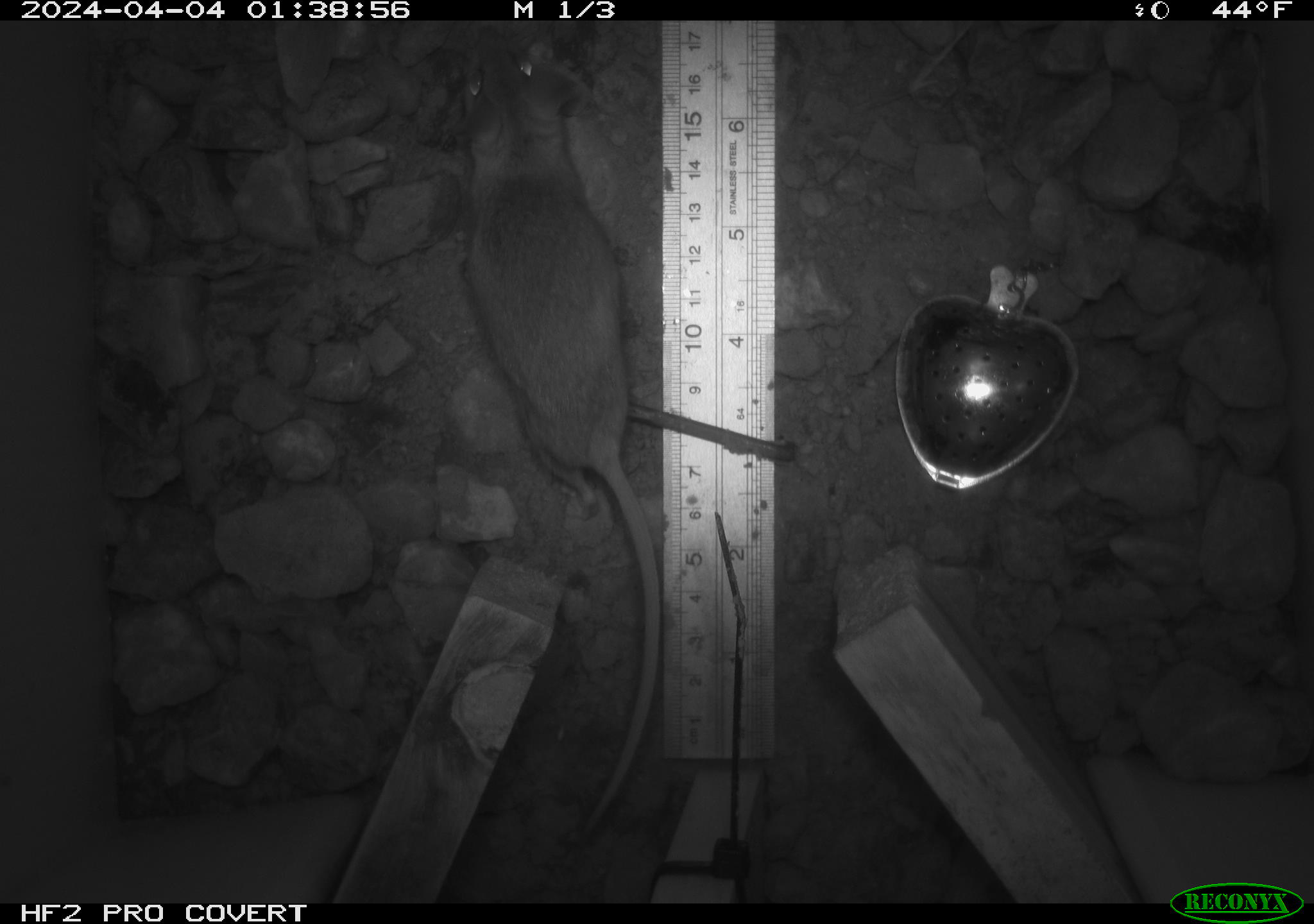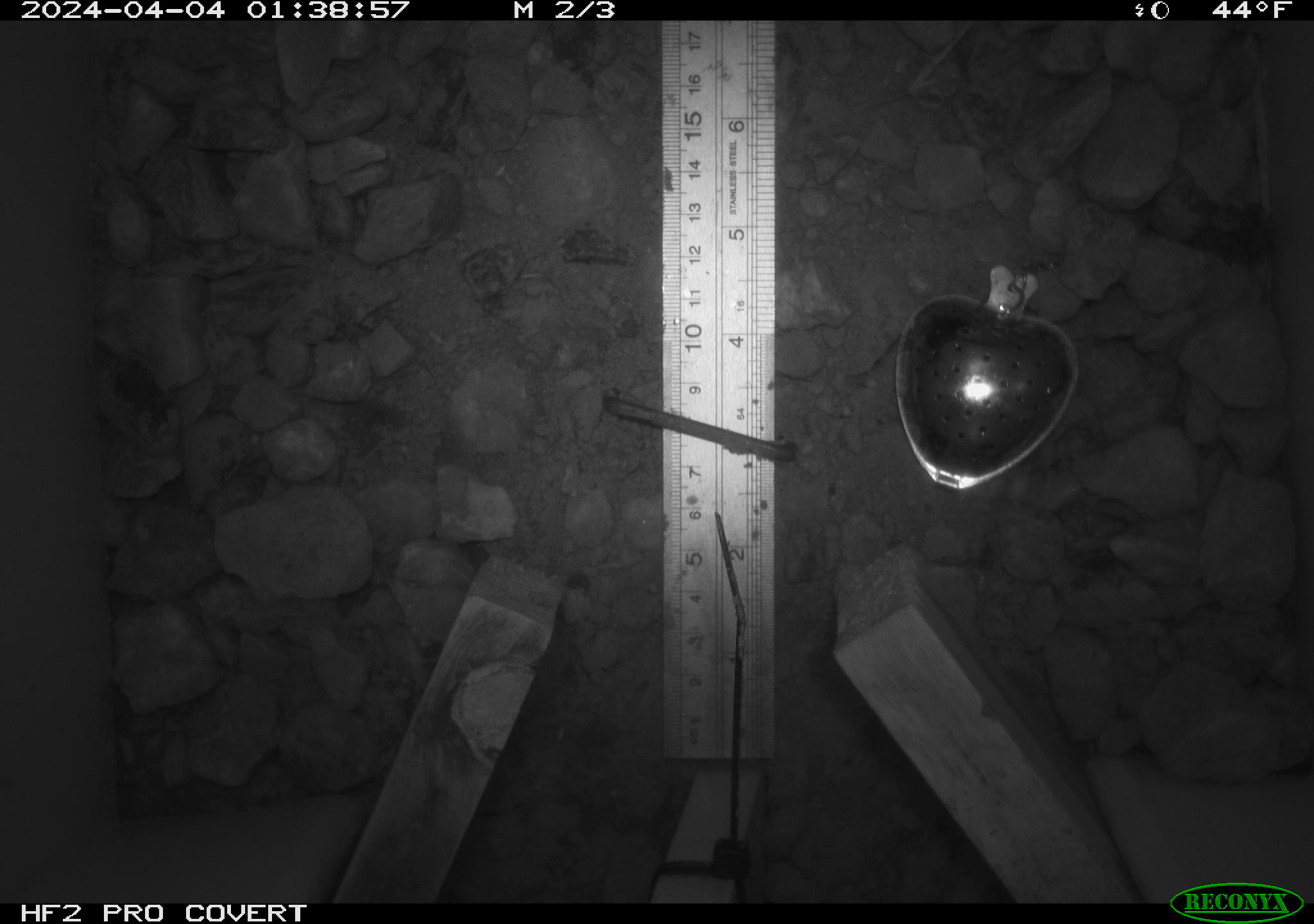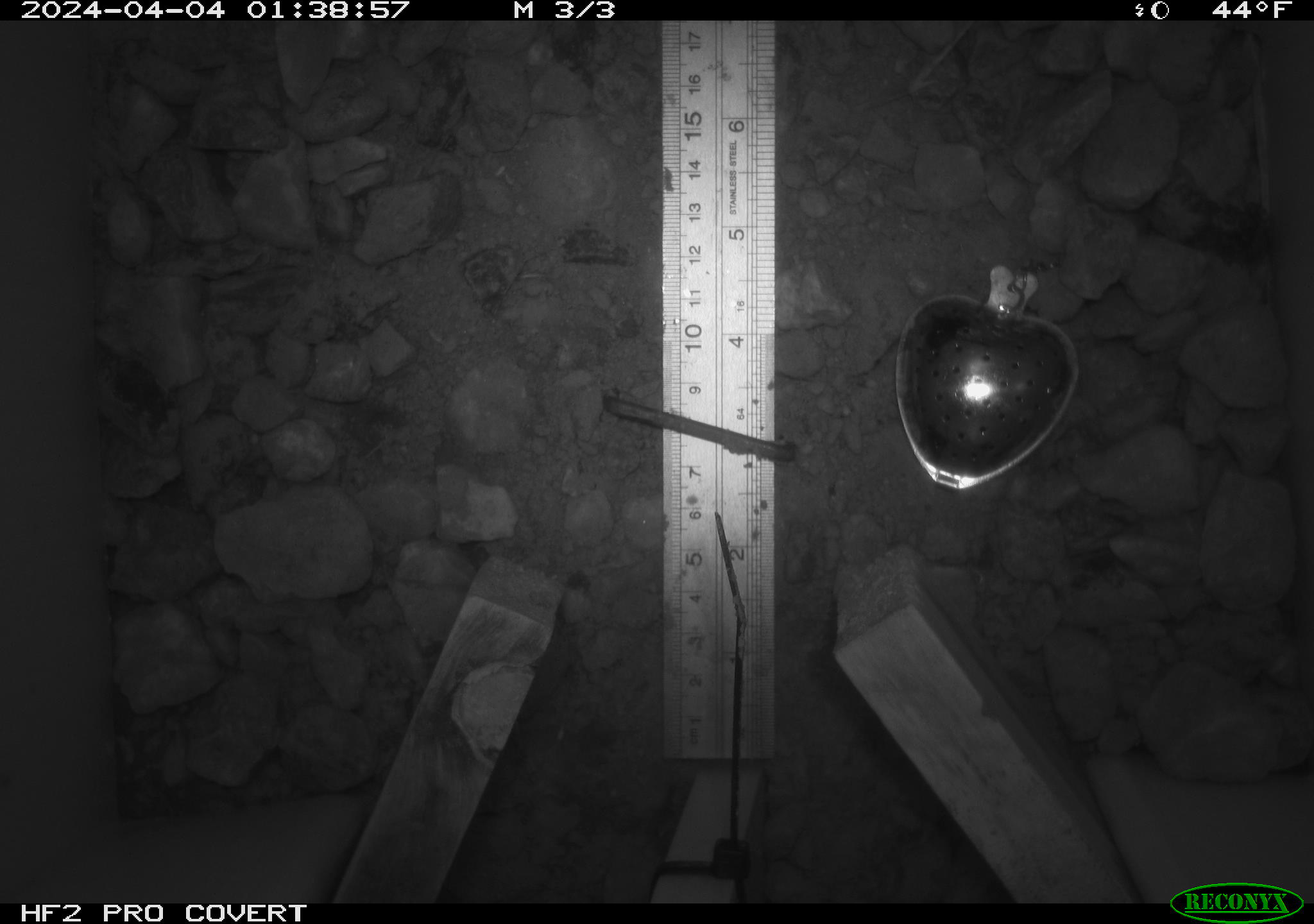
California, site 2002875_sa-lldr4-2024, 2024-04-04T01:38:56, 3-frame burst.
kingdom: Animalia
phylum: Chordata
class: Mammalia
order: Rodentia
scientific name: Rodentia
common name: rodent